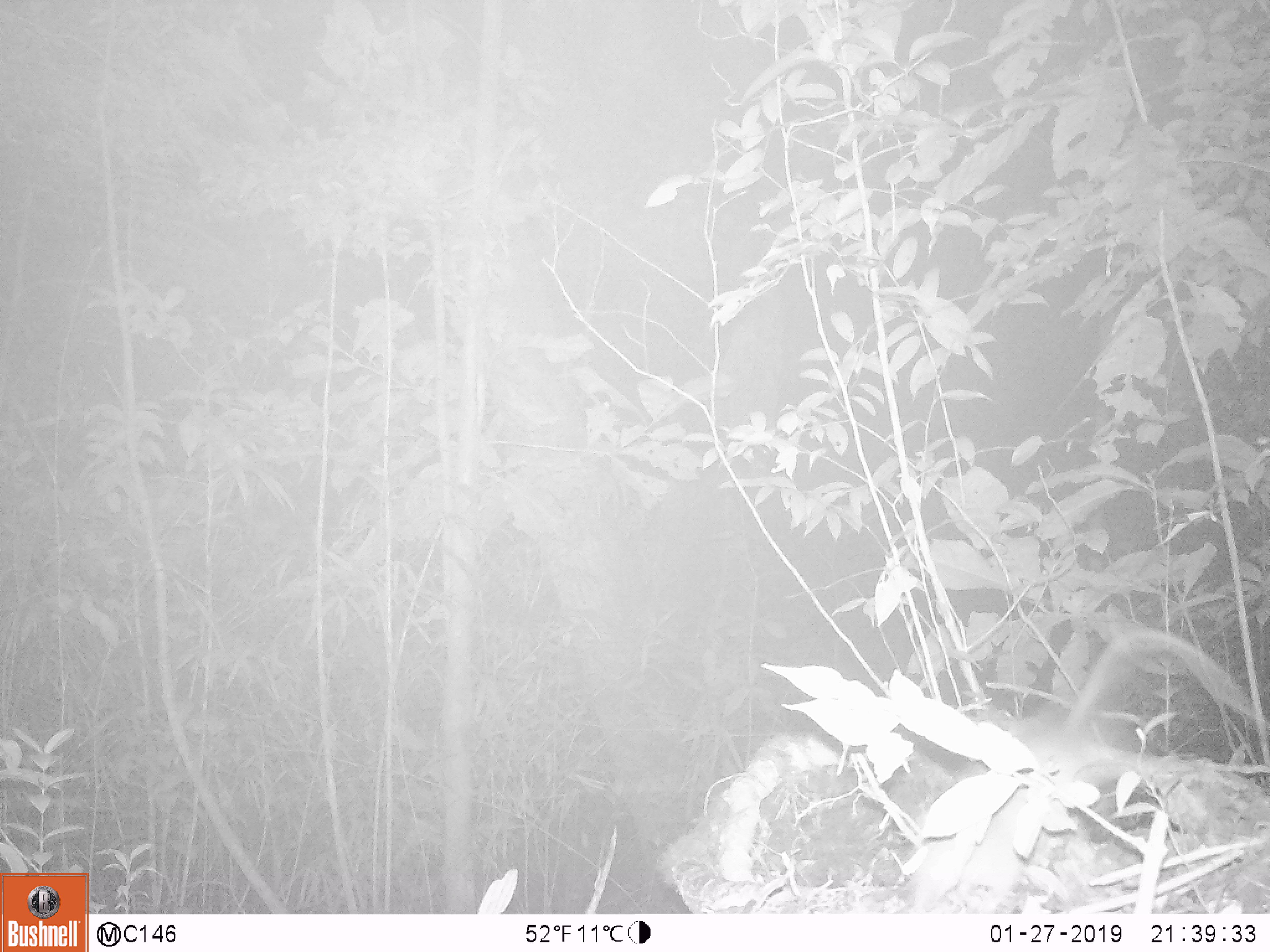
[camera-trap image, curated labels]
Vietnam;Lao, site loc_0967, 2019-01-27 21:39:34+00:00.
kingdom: Animalia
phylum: Chordata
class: Mammalia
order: Rodentia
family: Muridae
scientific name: Muridae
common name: old-world mice and rats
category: unidentified murid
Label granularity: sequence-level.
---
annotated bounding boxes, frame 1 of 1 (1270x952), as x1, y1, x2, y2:
unidentified murid: 903, 624, 1245, 913